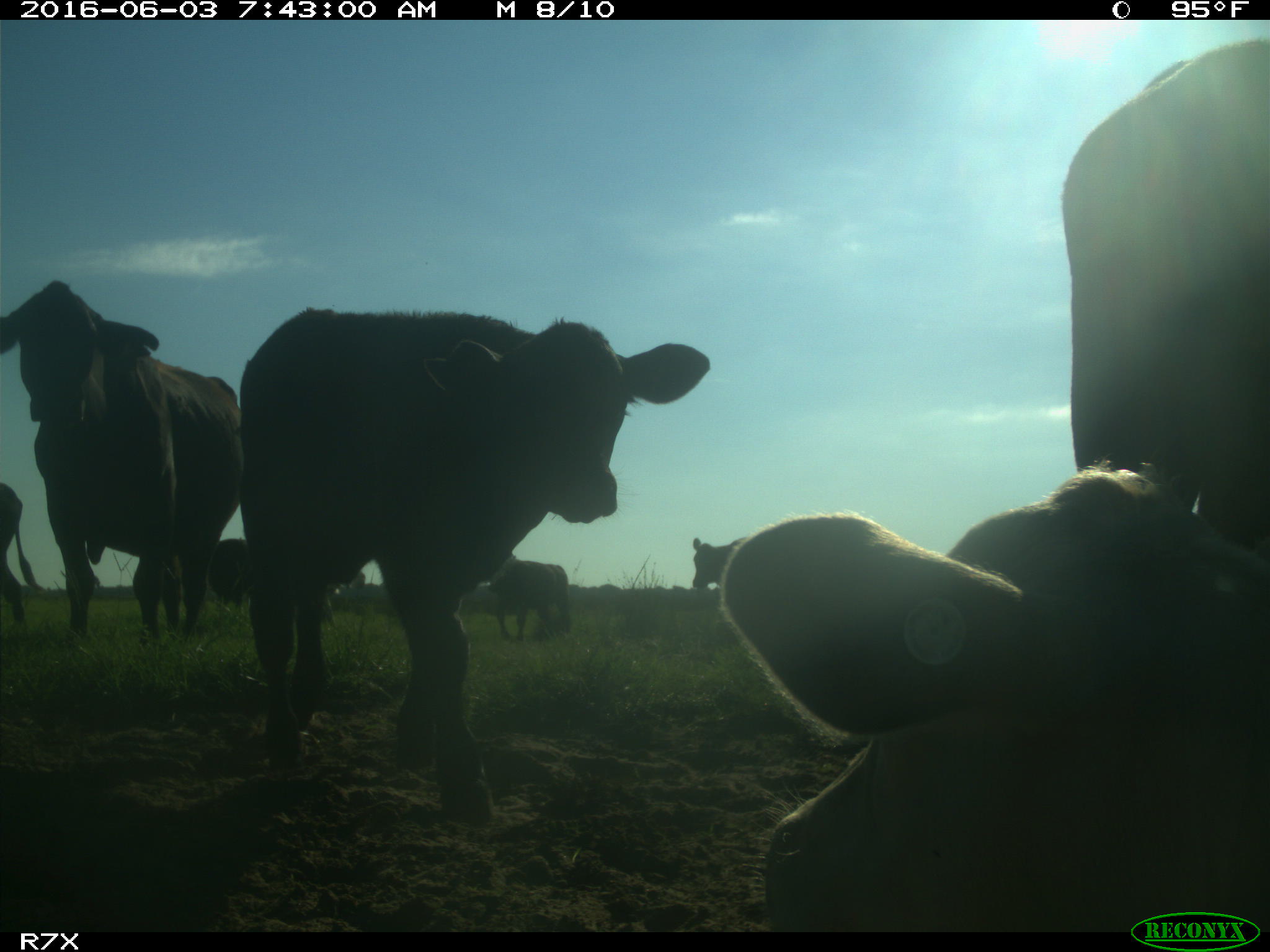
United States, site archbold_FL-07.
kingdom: Animalia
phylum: Chordata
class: Mammalia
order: Artiodactyla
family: Bovidae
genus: Bos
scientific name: Bos taurus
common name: domestic cow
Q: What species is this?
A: Bos taurus (domestic cow).